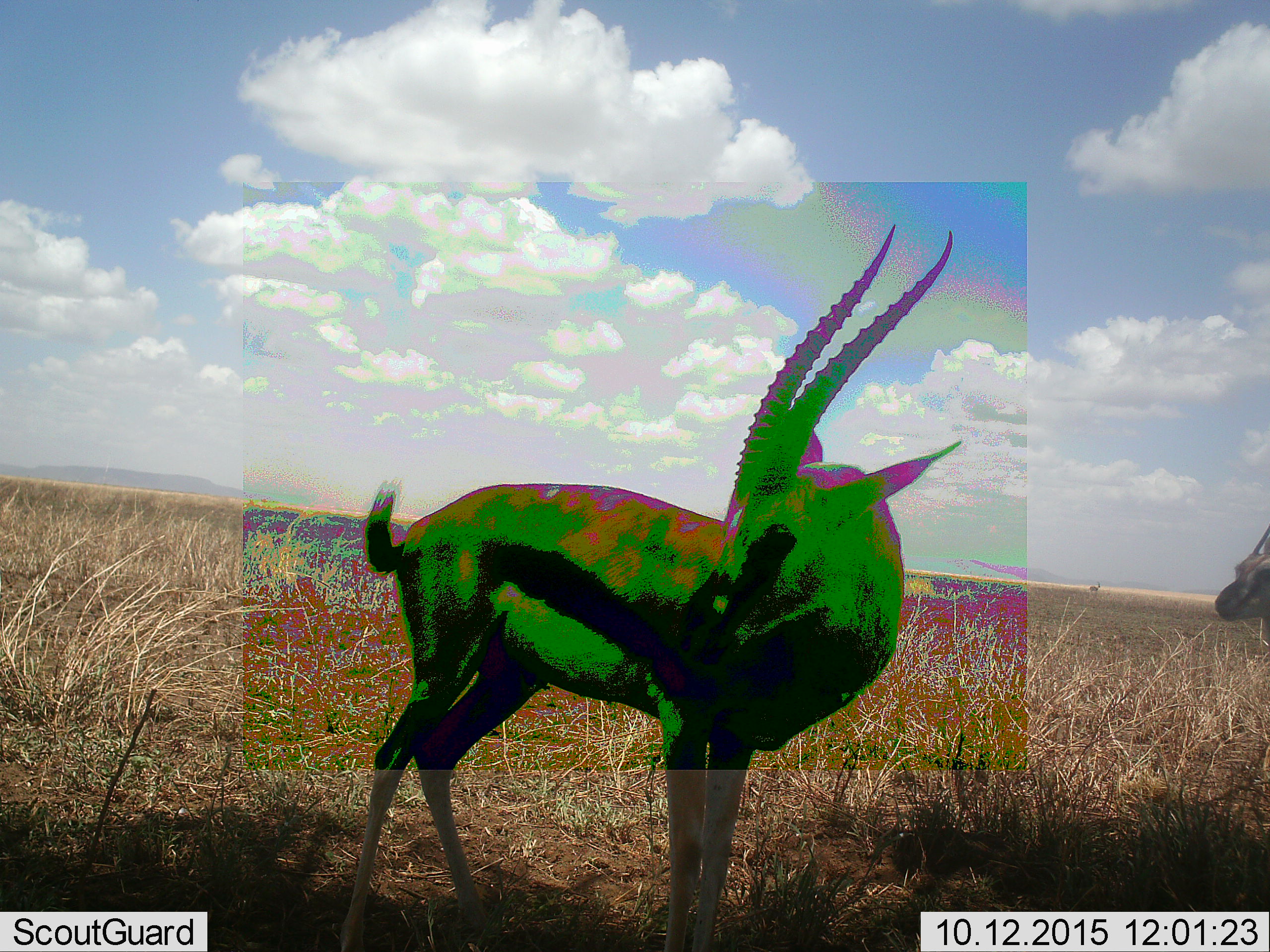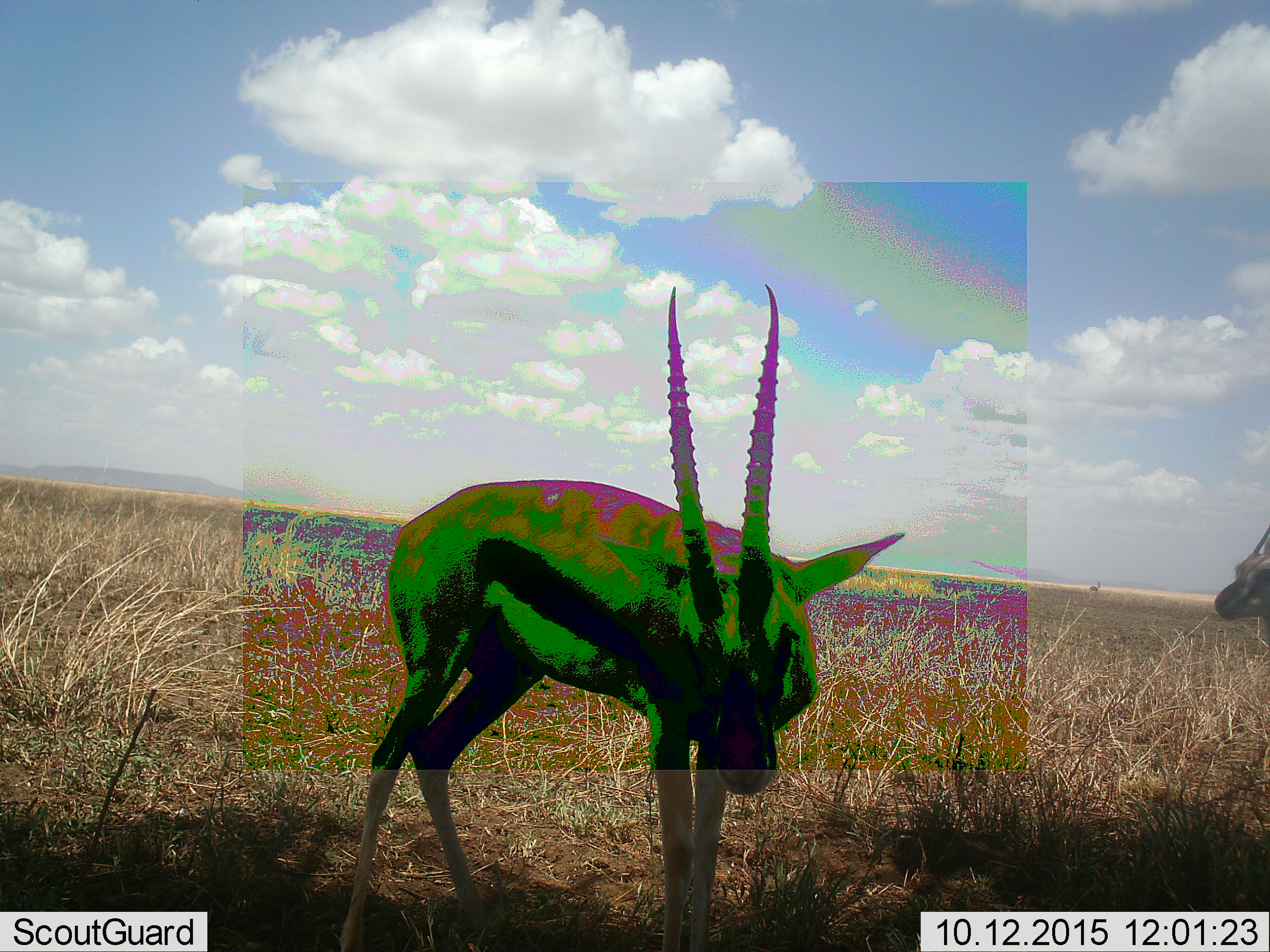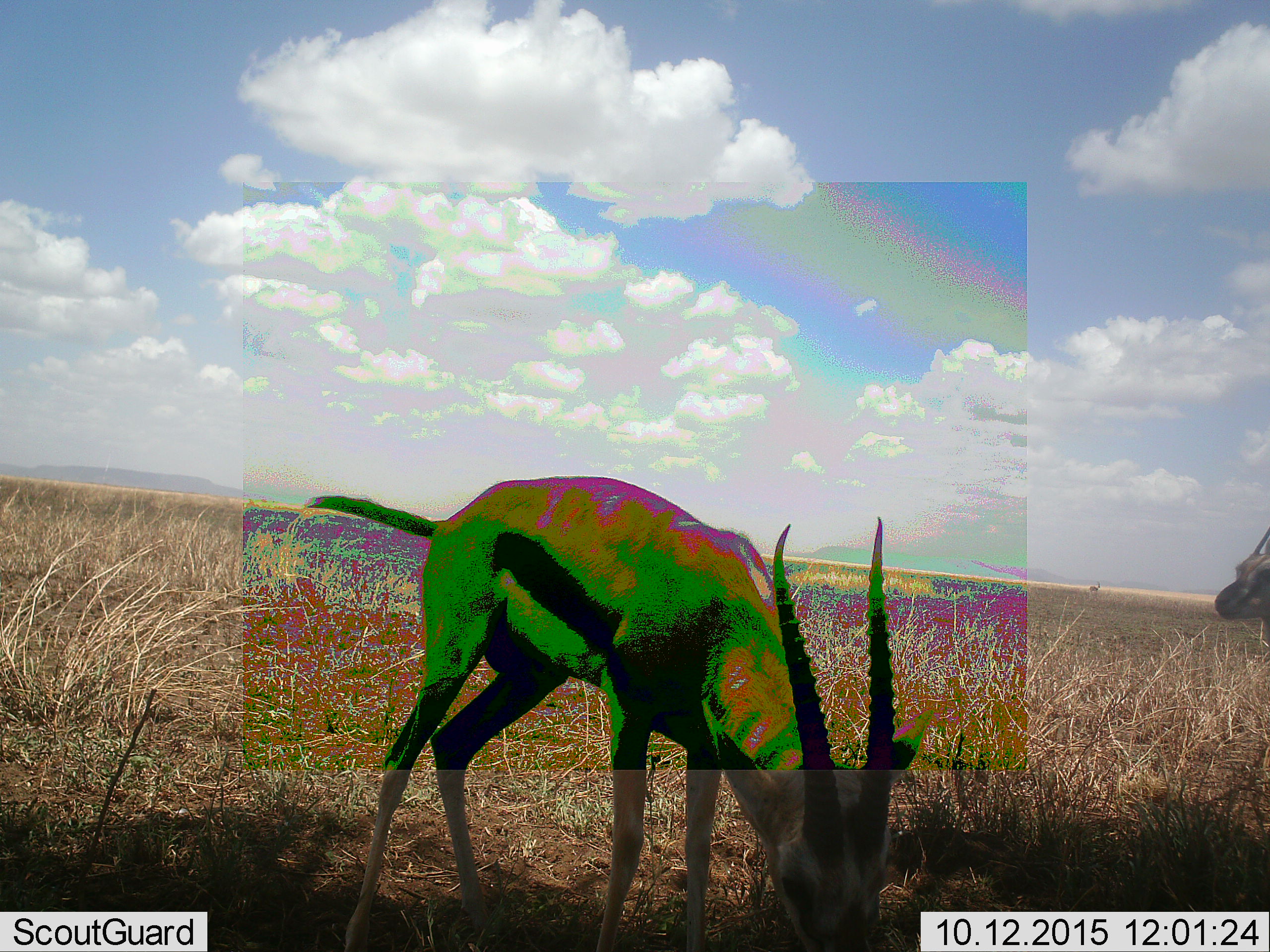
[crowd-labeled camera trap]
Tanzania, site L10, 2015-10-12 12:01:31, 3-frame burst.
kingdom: Animalia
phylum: Chordata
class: Mammalia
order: Artiodactyla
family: Bovidae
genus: Eudorcas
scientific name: Eudorcas thomsonii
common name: thomson's gazelle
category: gazellethomsons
Gazellethomsons (thomson's gazelle) (Eudorcas thomsonii), count 3. Behavior (volunteer vote fractions): standing 100%, resting 0%, moving 38%, interacting 0%. Young present (vote fraction): 12%. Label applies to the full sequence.